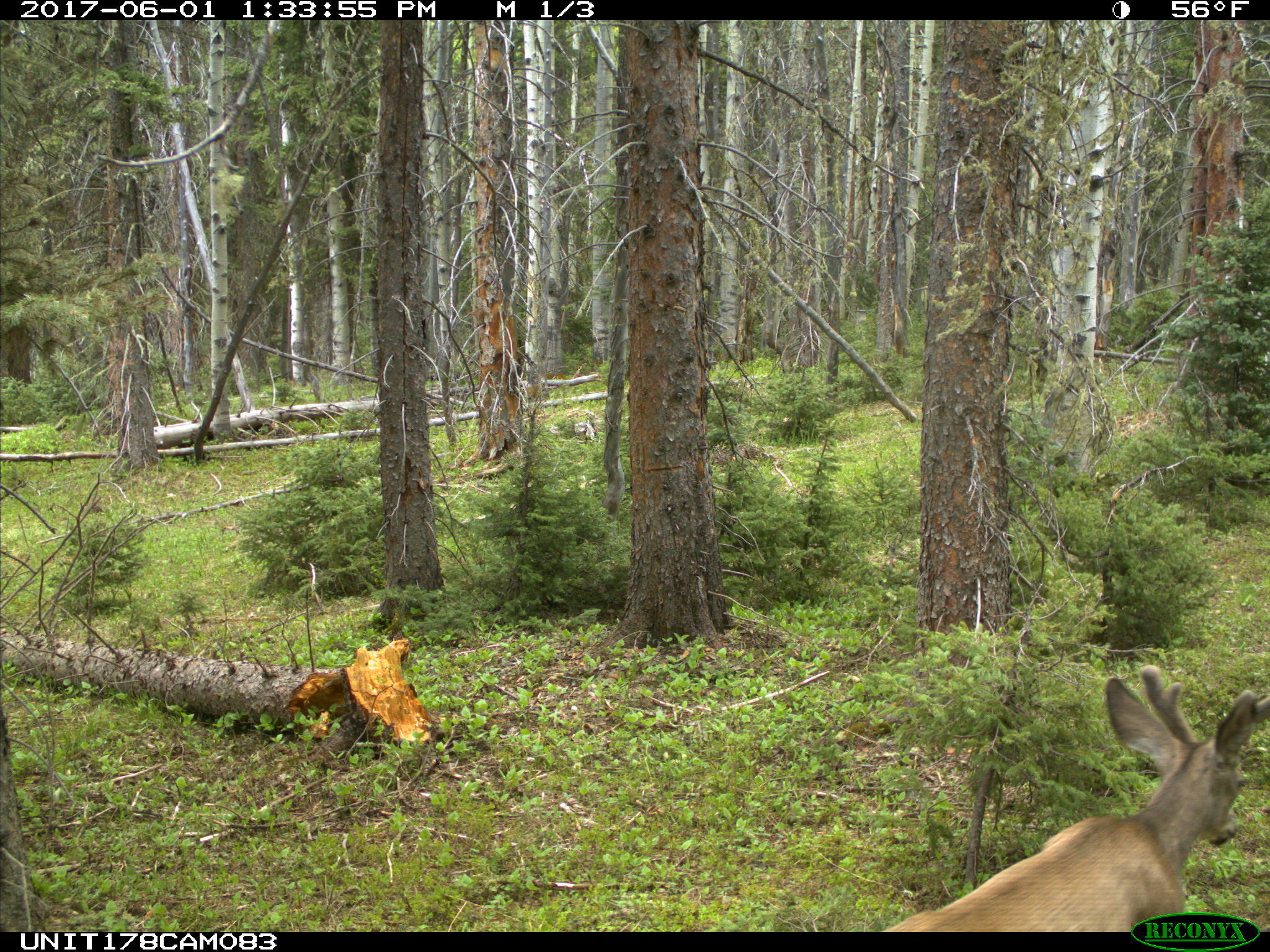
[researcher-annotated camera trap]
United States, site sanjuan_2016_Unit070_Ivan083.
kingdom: Animalia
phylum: Chordata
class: Mammalia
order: Artiodactyla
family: Cervidae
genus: Odocoileus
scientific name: Odocoileus hemionus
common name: mule deer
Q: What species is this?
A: Odocoileus hemionus (mule deer).